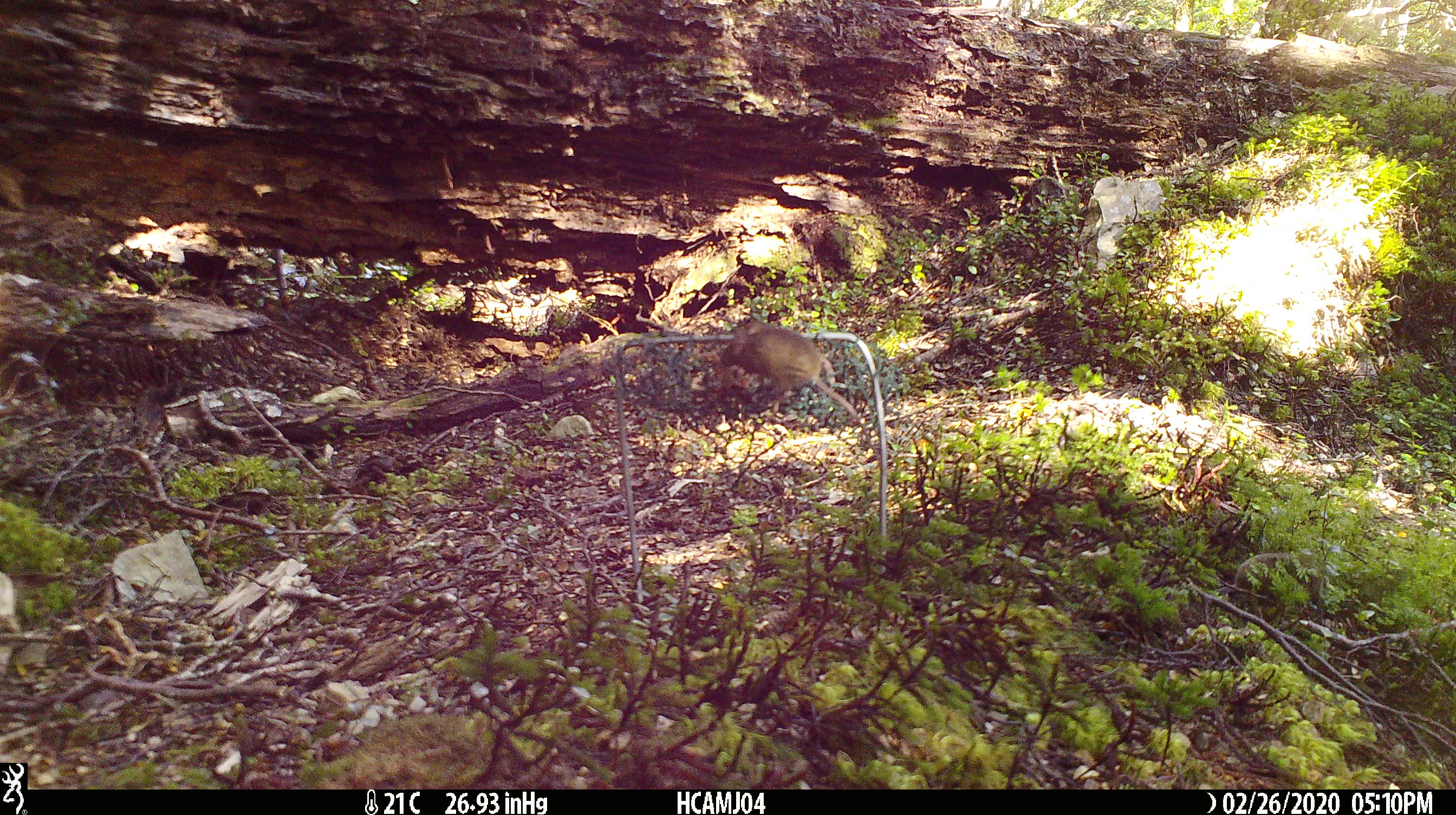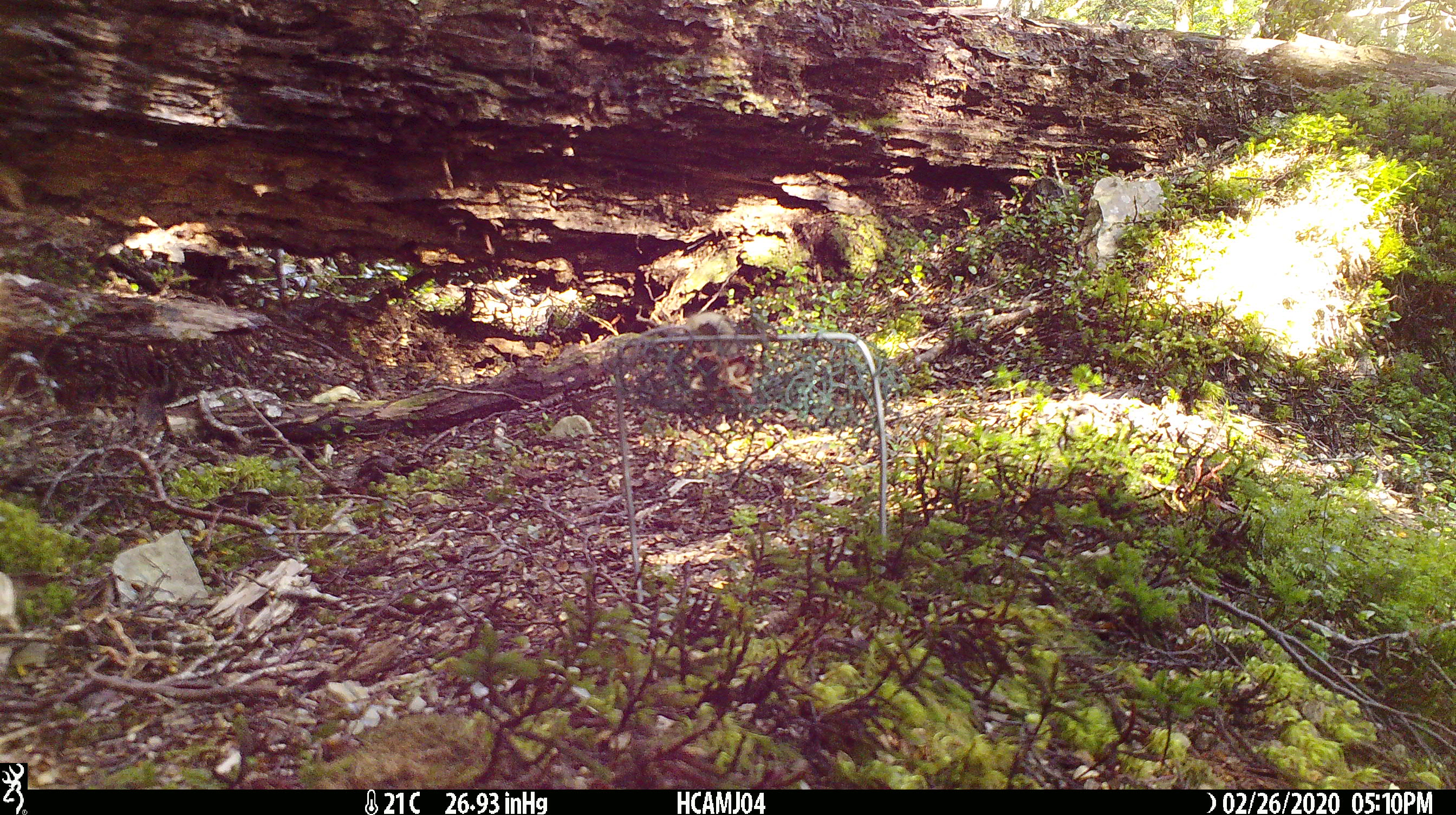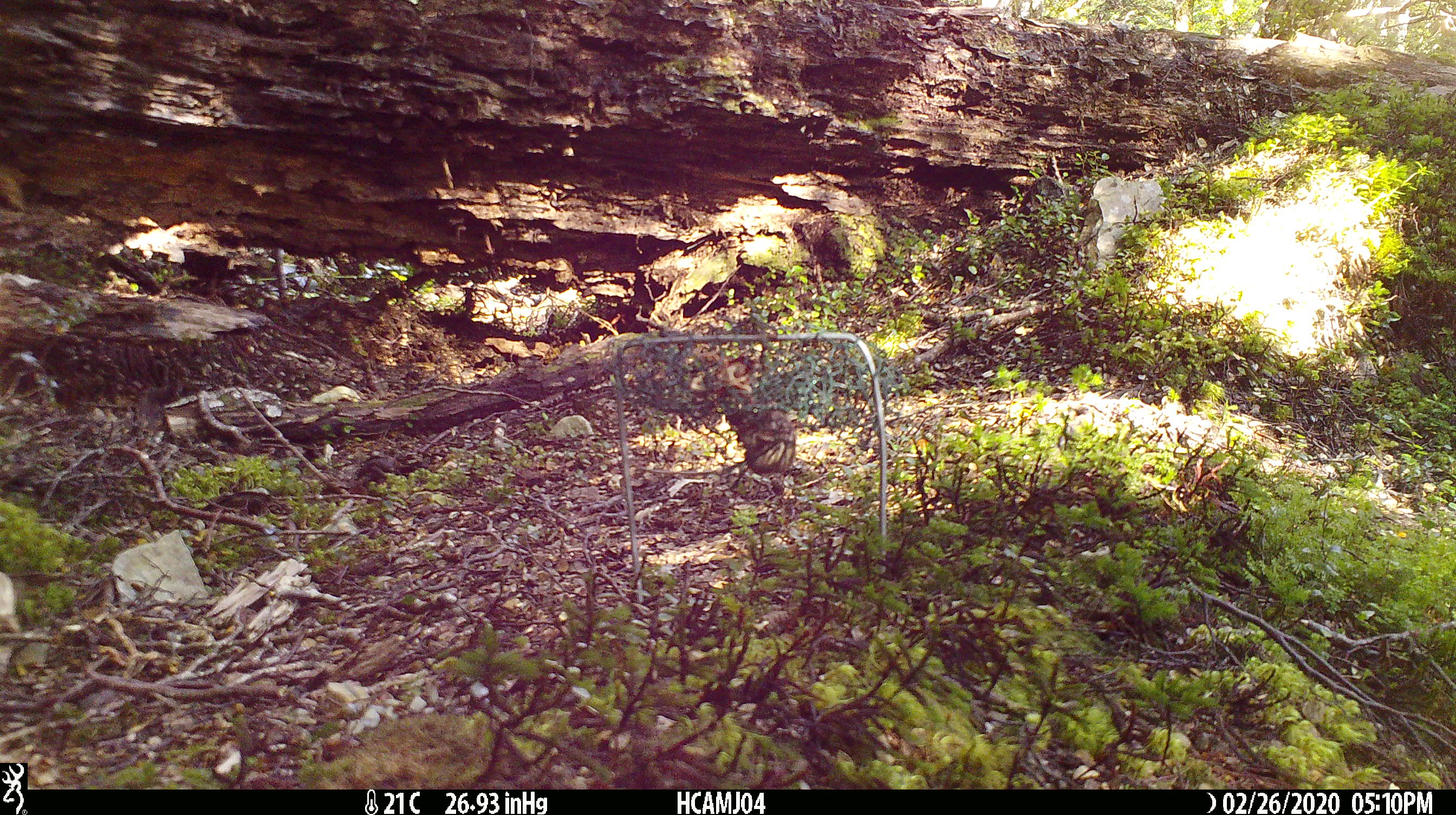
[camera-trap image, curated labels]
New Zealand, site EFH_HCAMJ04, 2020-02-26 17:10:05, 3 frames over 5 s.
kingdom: Animalia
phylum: Chordata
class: Mammalia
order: Rodentia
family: Muridae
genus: Mus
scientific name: Mus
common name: mouse